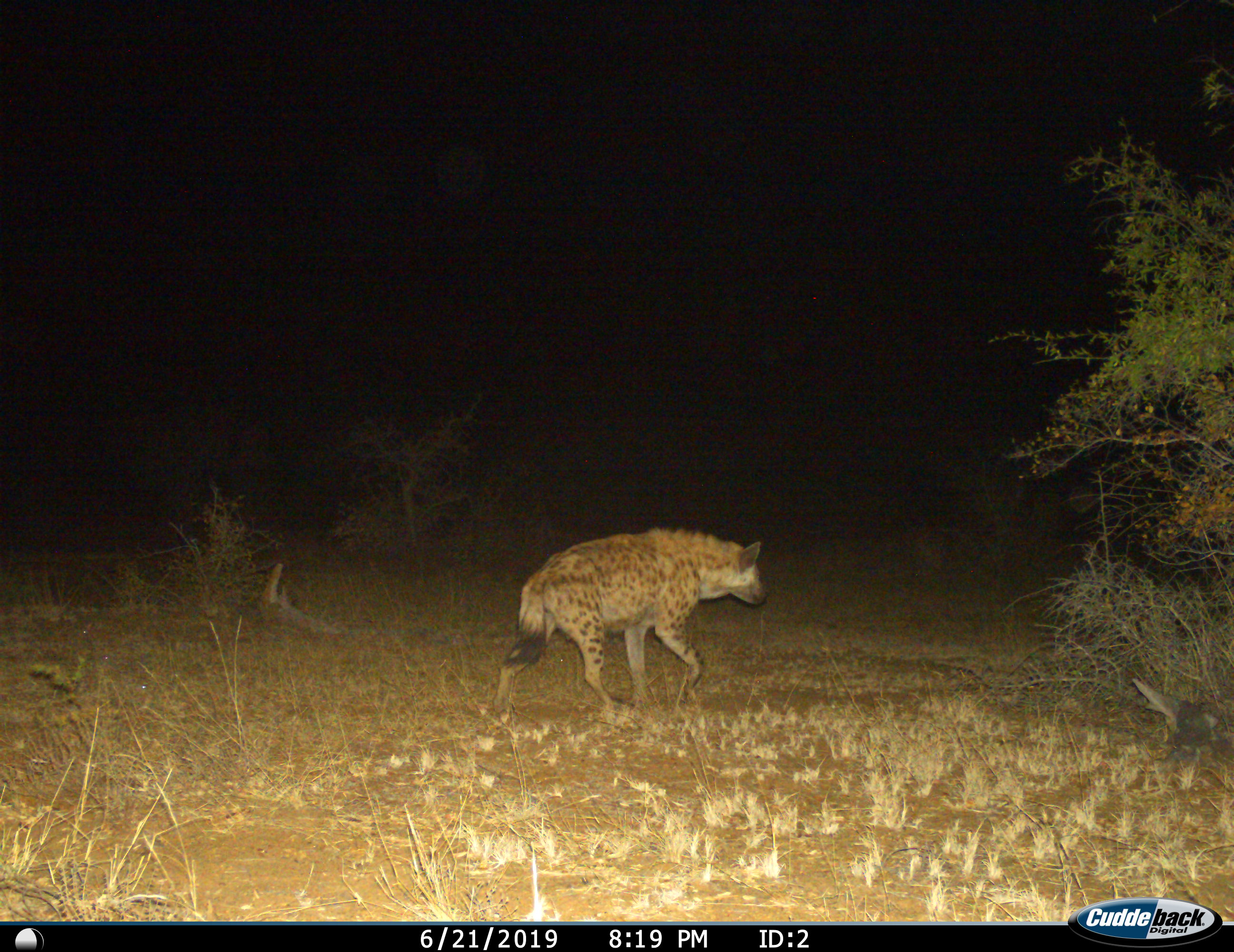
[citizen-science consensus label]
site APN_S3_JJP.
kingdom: Animalia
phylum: Chordata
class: Mammalia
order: Carnivora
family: Hyaenidae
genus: Crocuta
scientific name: Crocuta crocuta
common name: spotted hyena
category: hyenaspotted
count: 1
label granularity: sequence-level